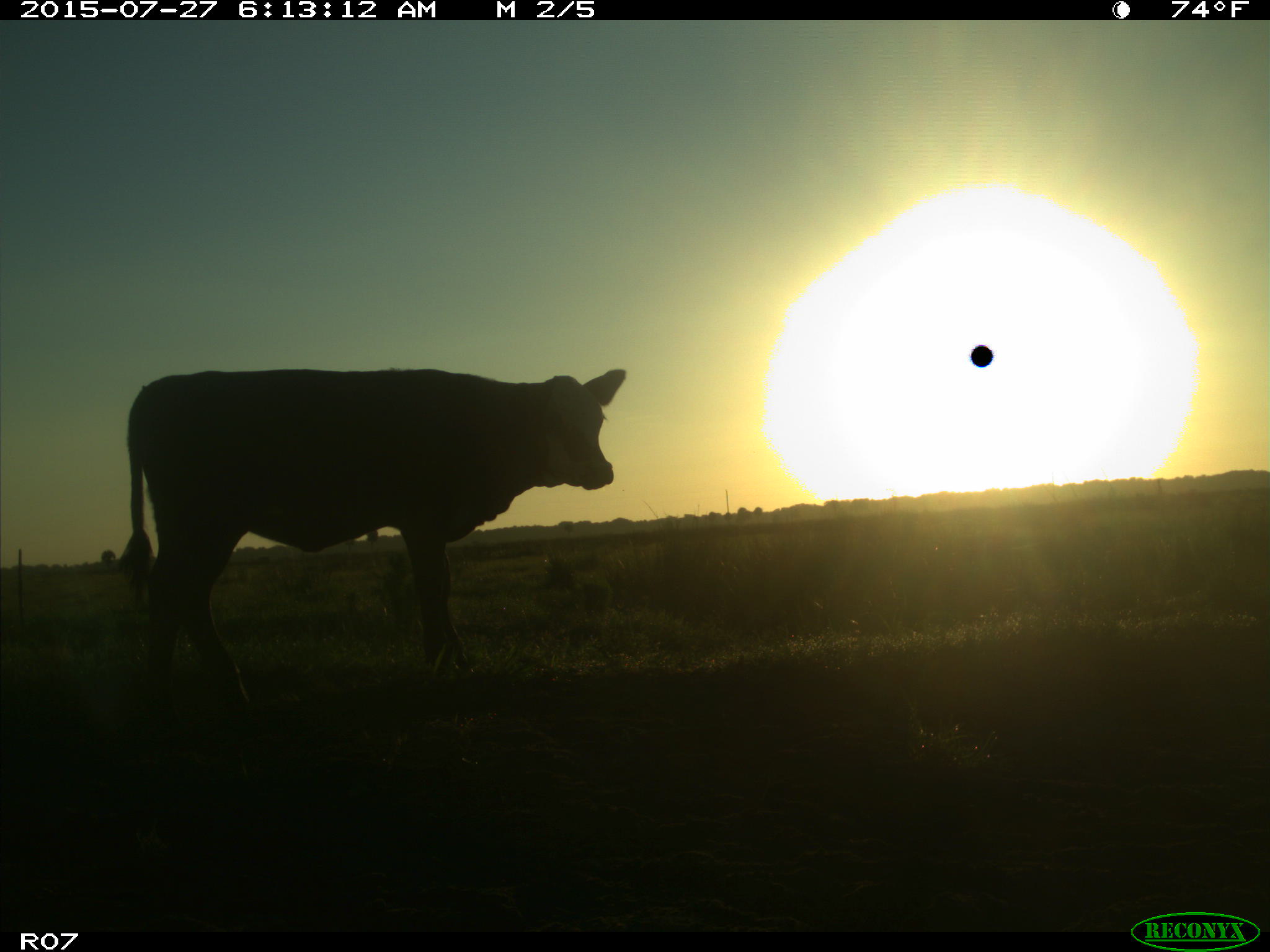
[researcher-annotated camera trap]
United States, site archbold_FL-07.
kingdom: Animalia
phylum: Chordata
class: Mammalia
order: Artiodactyla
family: Bovidae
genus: Bos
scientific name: Bos taurus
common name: domestic cow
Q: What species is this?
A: Bos taurus (domestic cow).